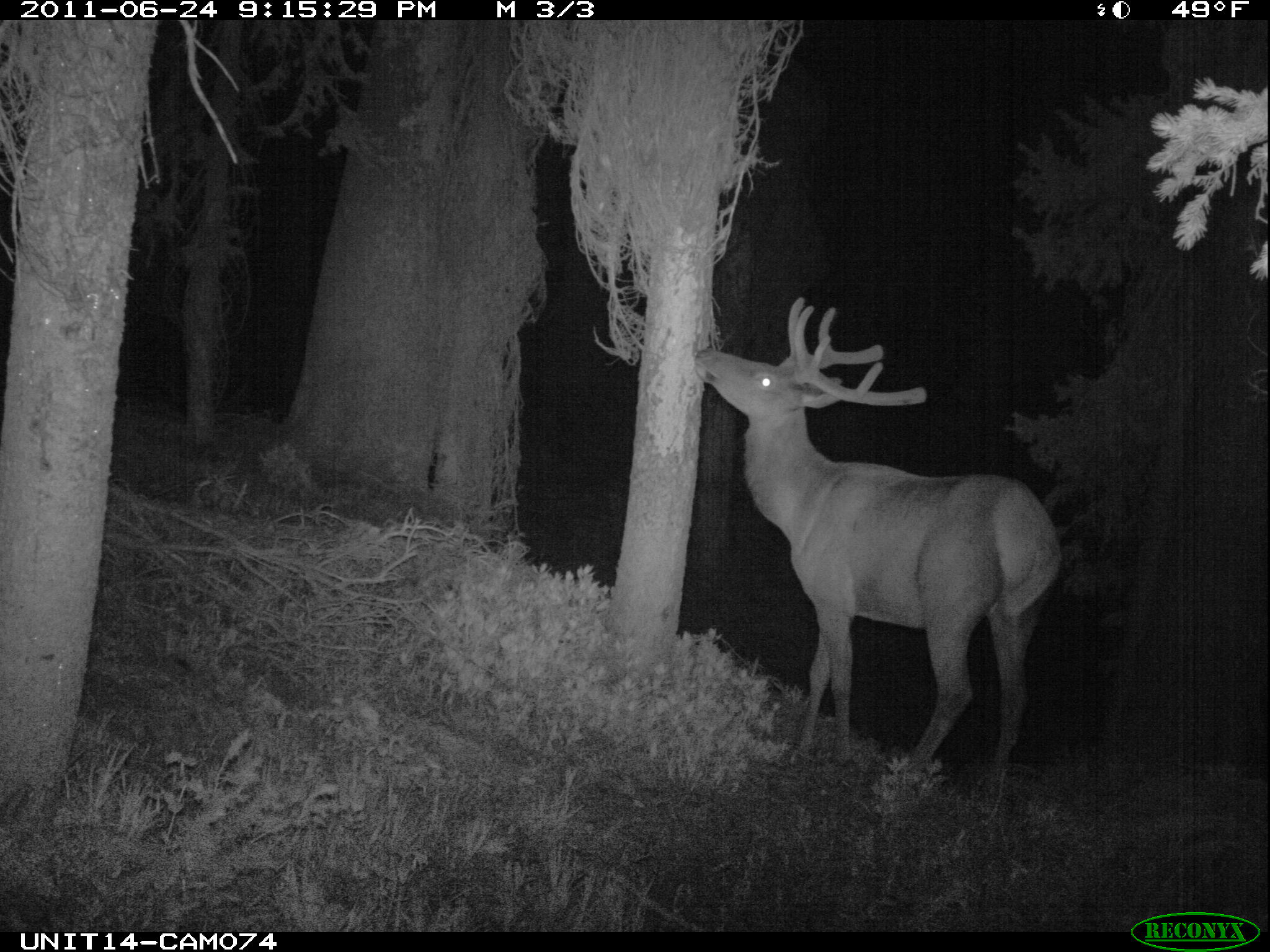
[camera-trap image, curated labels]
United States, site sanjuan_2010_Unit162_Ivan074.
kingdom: Animalia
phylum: Chordata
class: Mammalia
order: Artiodactyla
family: Cervidae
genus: Cervus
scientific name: Cervus elaphus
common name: red deer